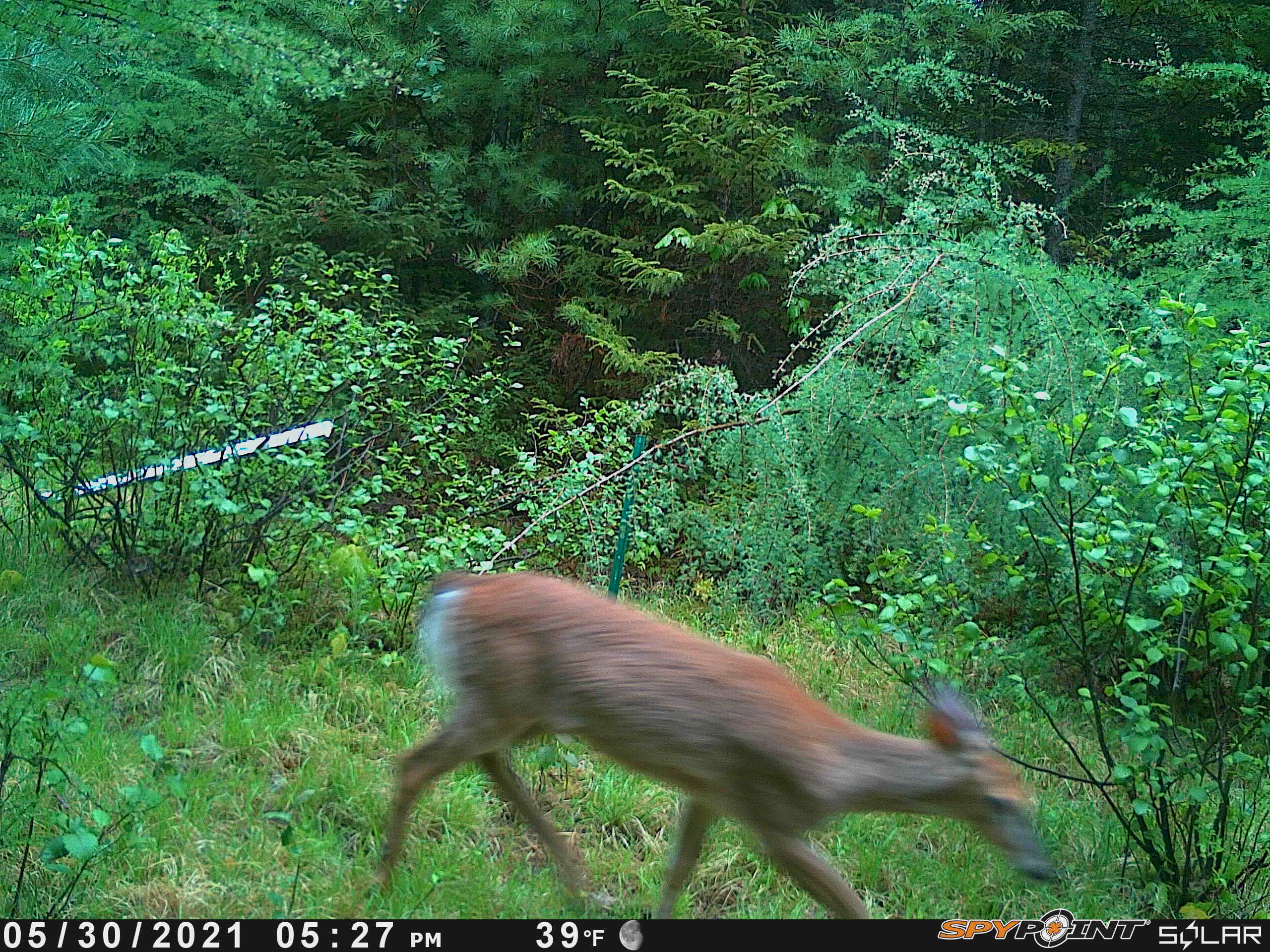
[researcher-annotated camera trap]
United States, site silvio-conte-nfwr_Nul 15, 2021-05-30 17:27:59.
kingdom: Animalia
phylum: Chordata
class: Mammalia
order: Artiodactyla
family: Cervidae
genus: Odocoileus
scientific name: Odocoileus virginianus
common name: white-tailed deer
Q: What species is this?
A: White-tailed deer (Odocoileus virginianus).